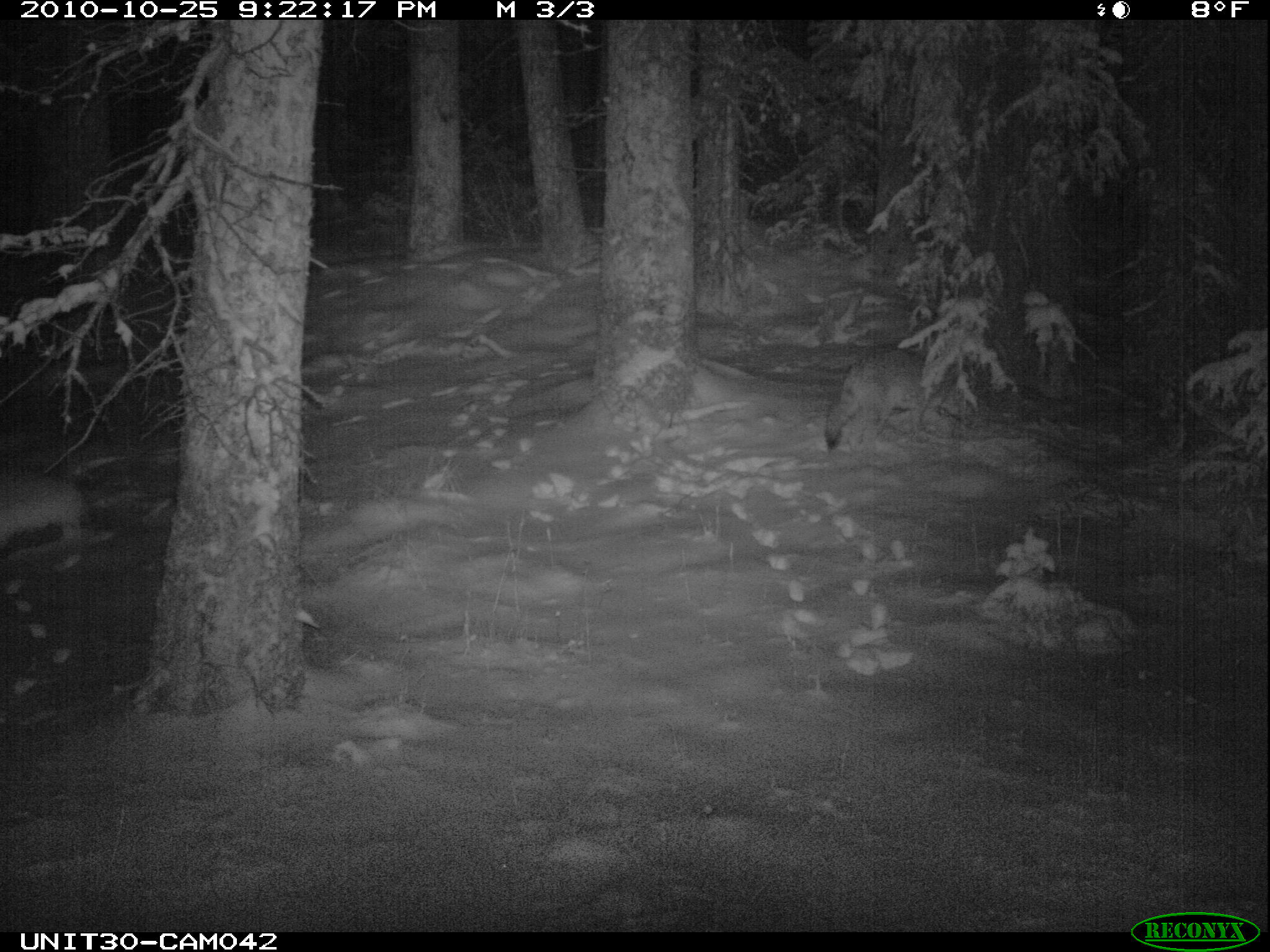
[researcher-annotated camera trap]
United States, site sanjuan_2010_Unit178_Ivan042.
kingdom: Animalia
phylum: Chordata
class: Mammalia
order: Carnivora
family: Canidae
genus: Canis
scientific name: Canis latrans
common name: coyote